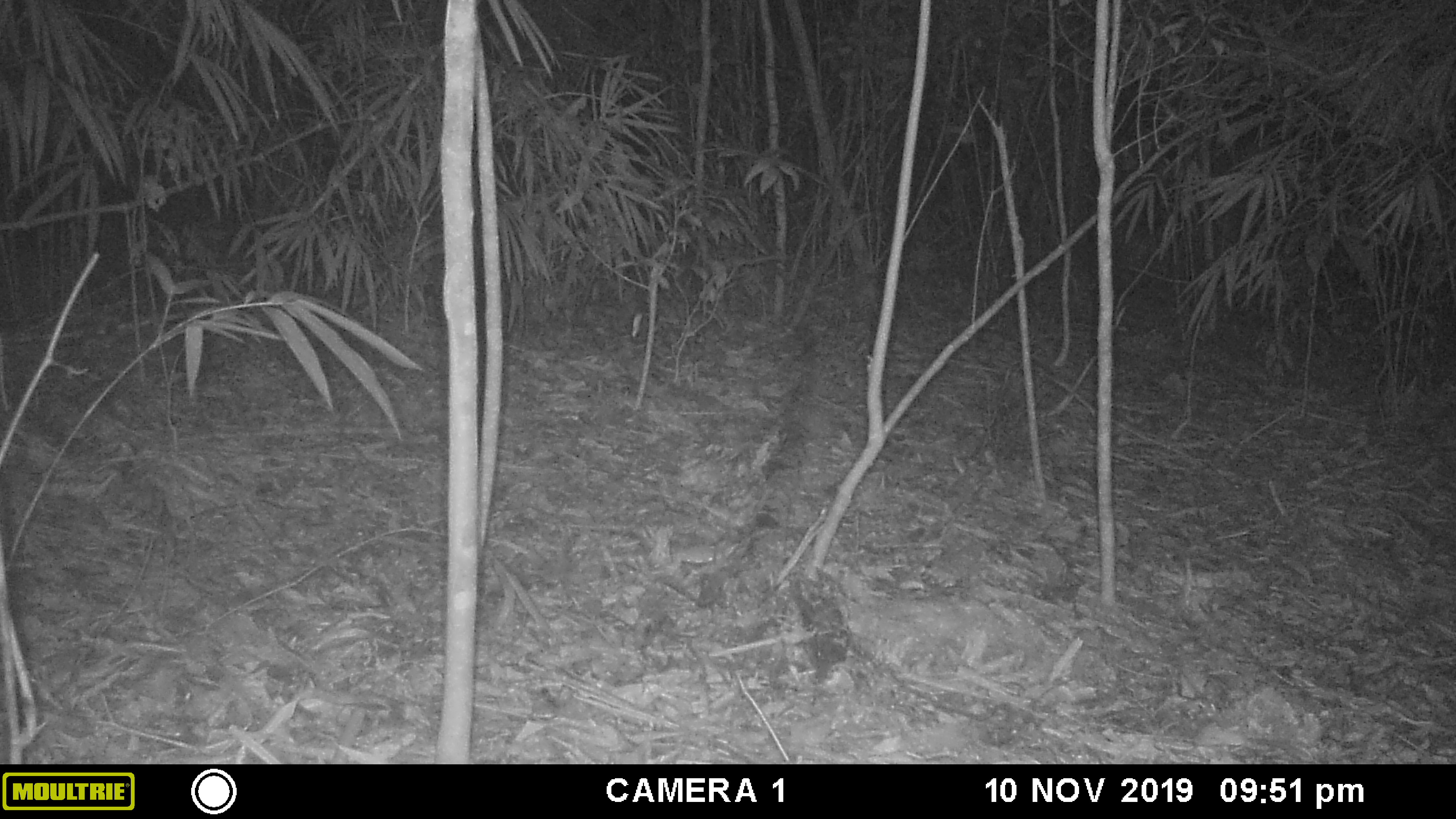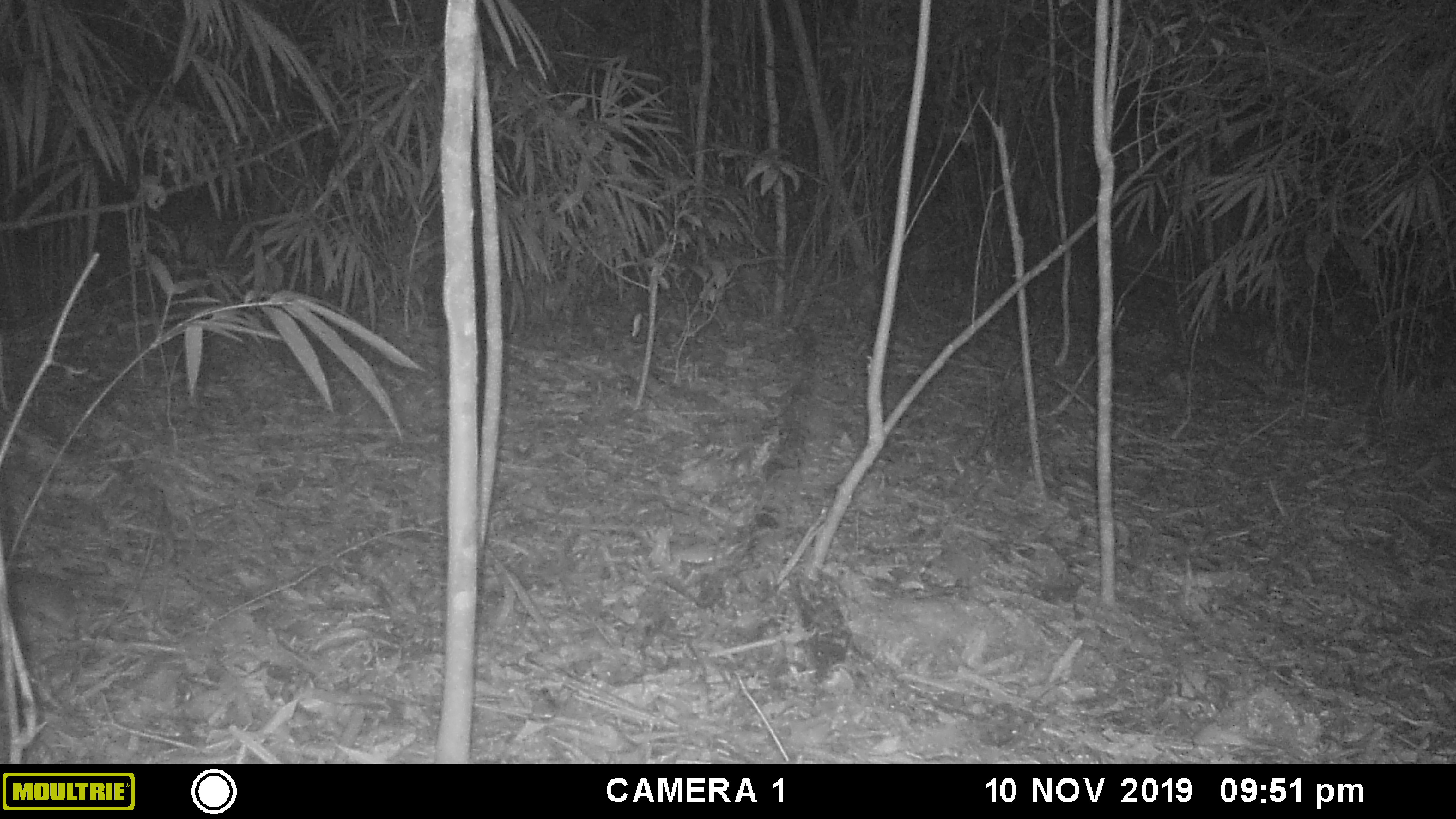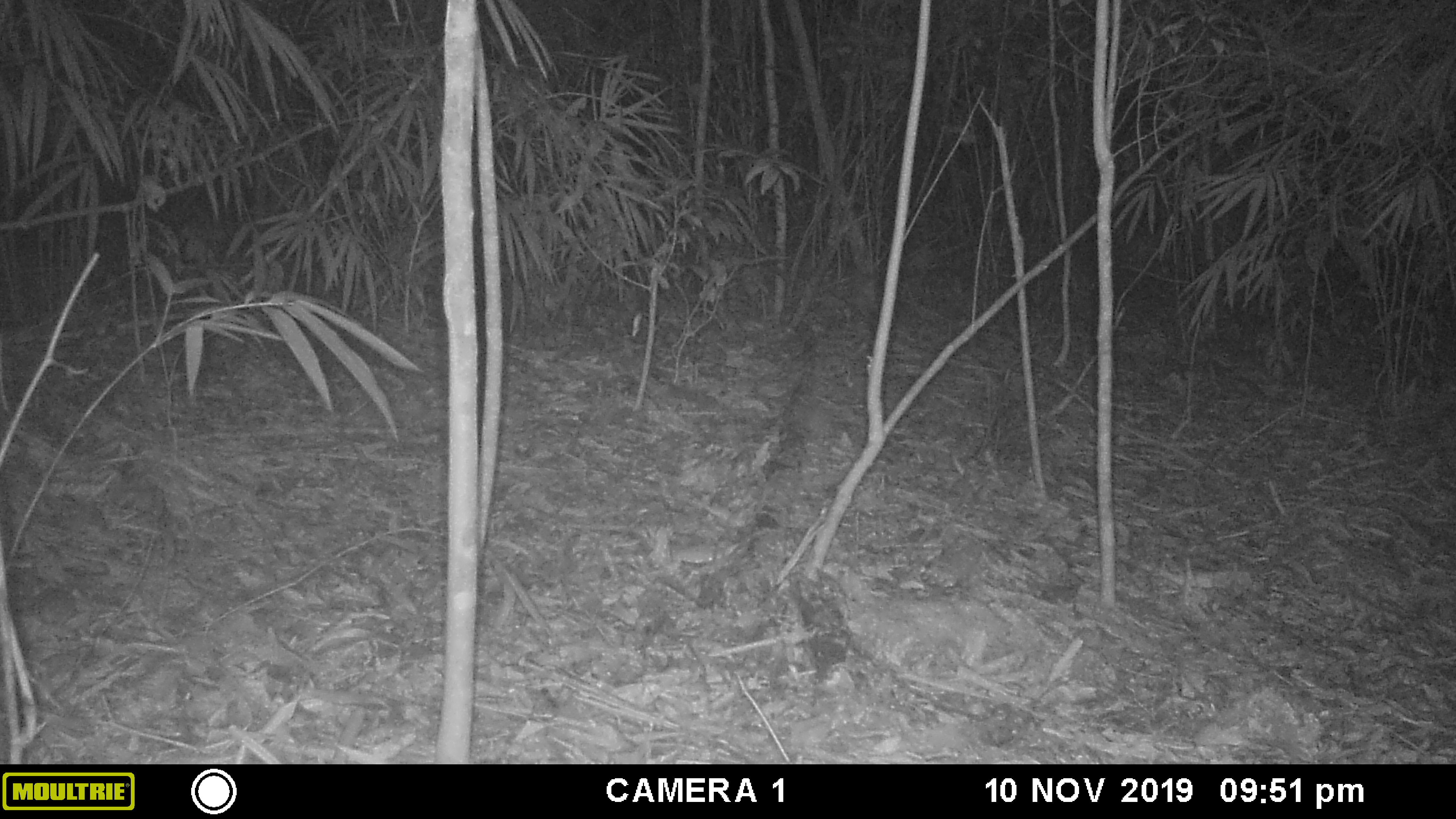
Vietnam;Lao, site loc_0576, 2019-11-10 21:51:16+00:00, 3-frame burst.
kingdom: Animalia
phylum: Chordata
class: Mammalia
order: Rodentia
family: Muridae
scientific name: Muridae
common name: old-world mice and rats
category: unidentified murid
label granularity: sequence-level